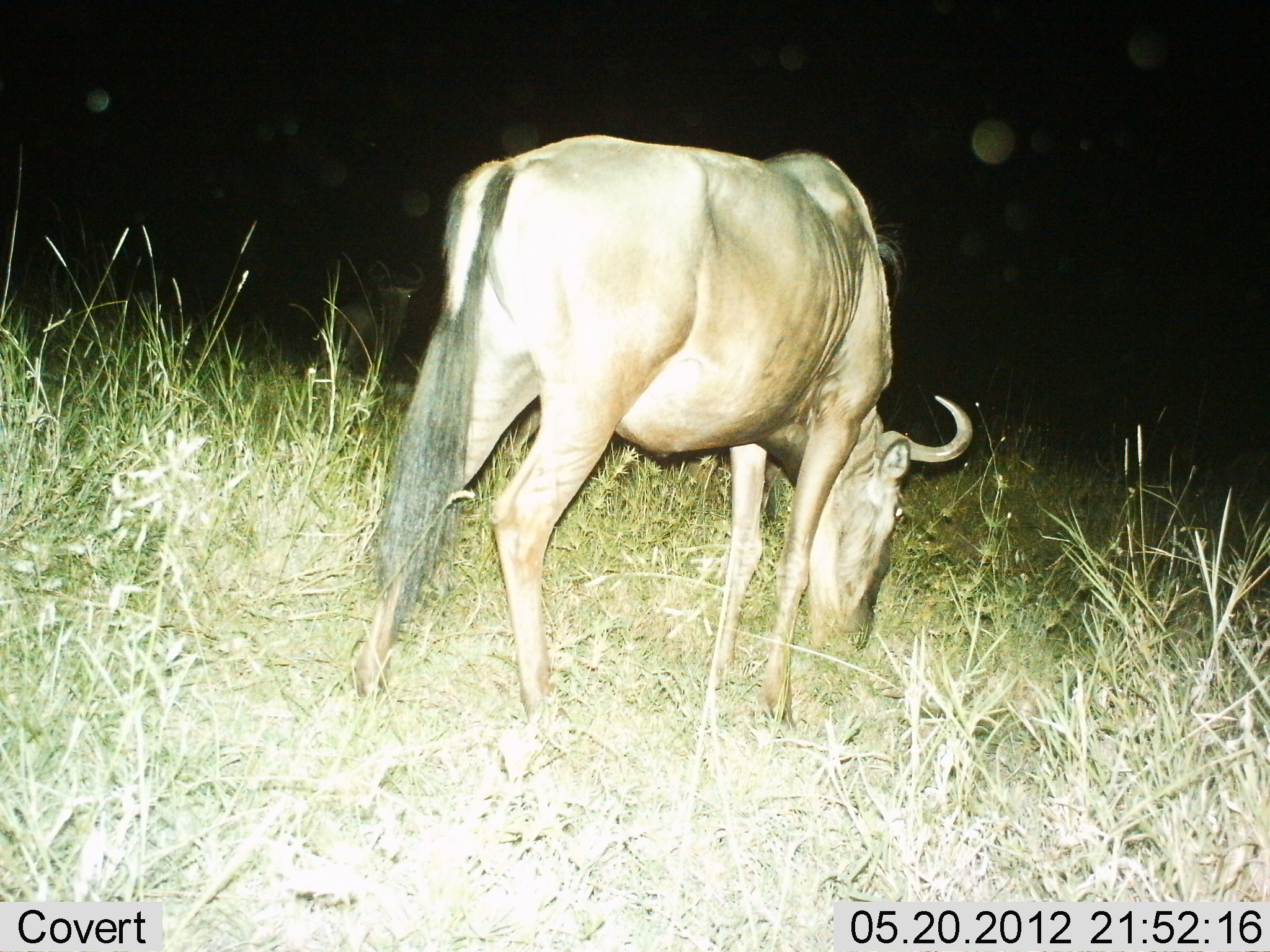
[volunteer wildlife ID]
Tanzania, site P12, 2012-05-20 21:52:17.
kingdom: Animalia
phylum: Chordata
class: Mammalia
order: Artiodactyla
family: Bovidae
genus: Connochaetes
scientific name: Connochaetes taurinus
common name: blue wildebeest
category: wildebeest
Wildebeest (blue wildebeest) (Connochaetes taurinus), count 1. Behavior (volunteer vote fractions): standing 10%, resting 0%, moving 0%, interacting 0%. Young present (vote fraction): 0%. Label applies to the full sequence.